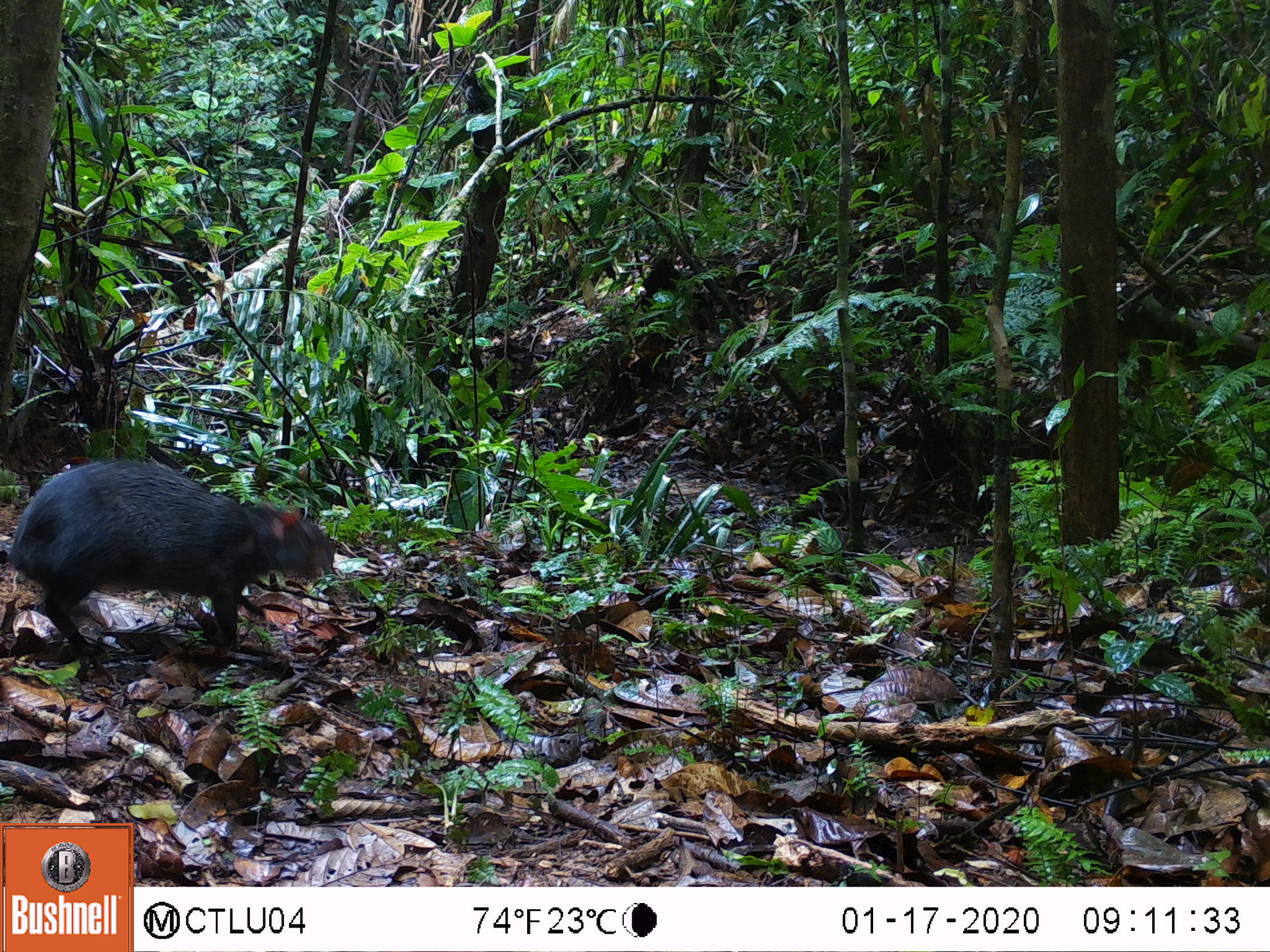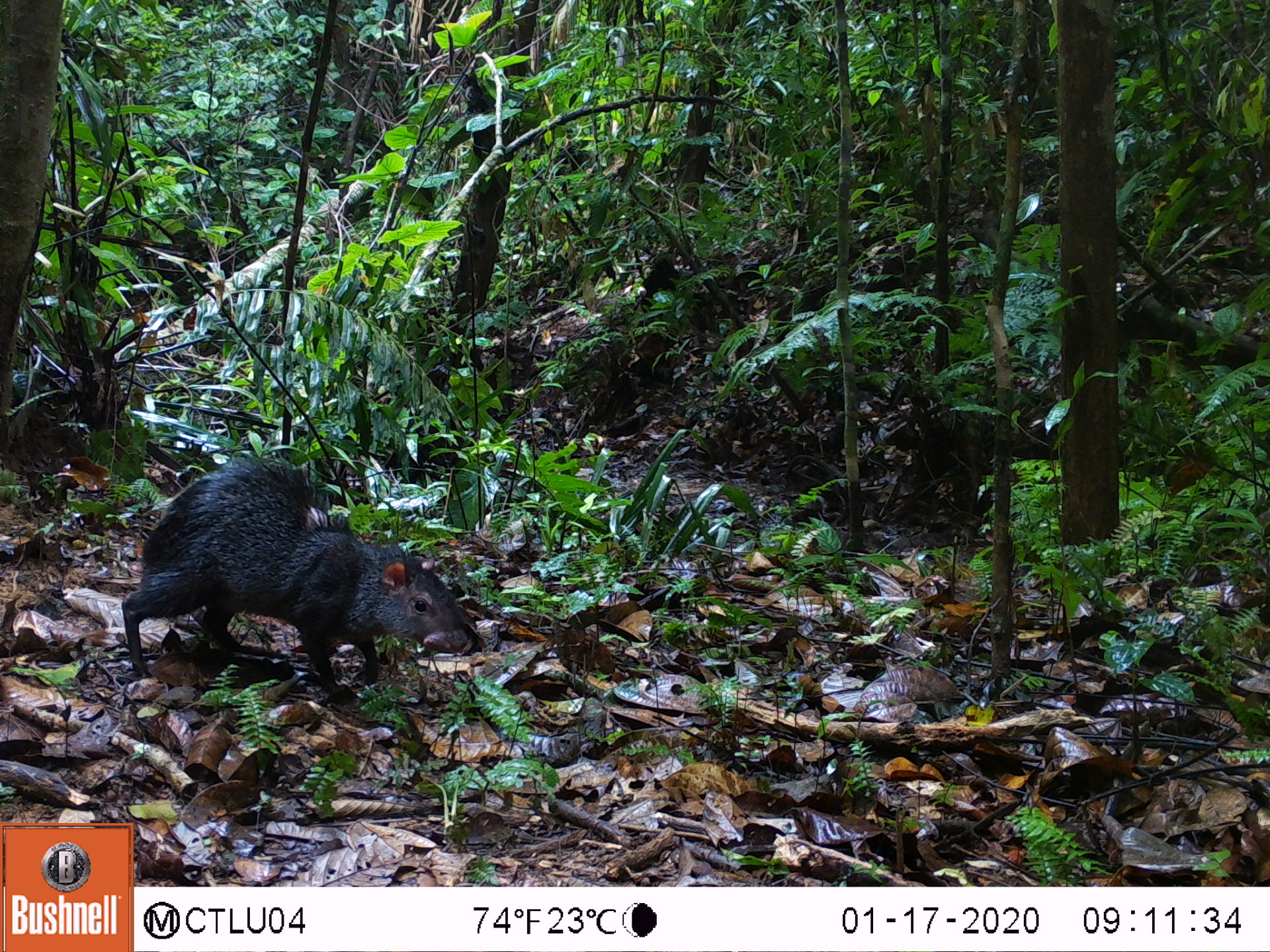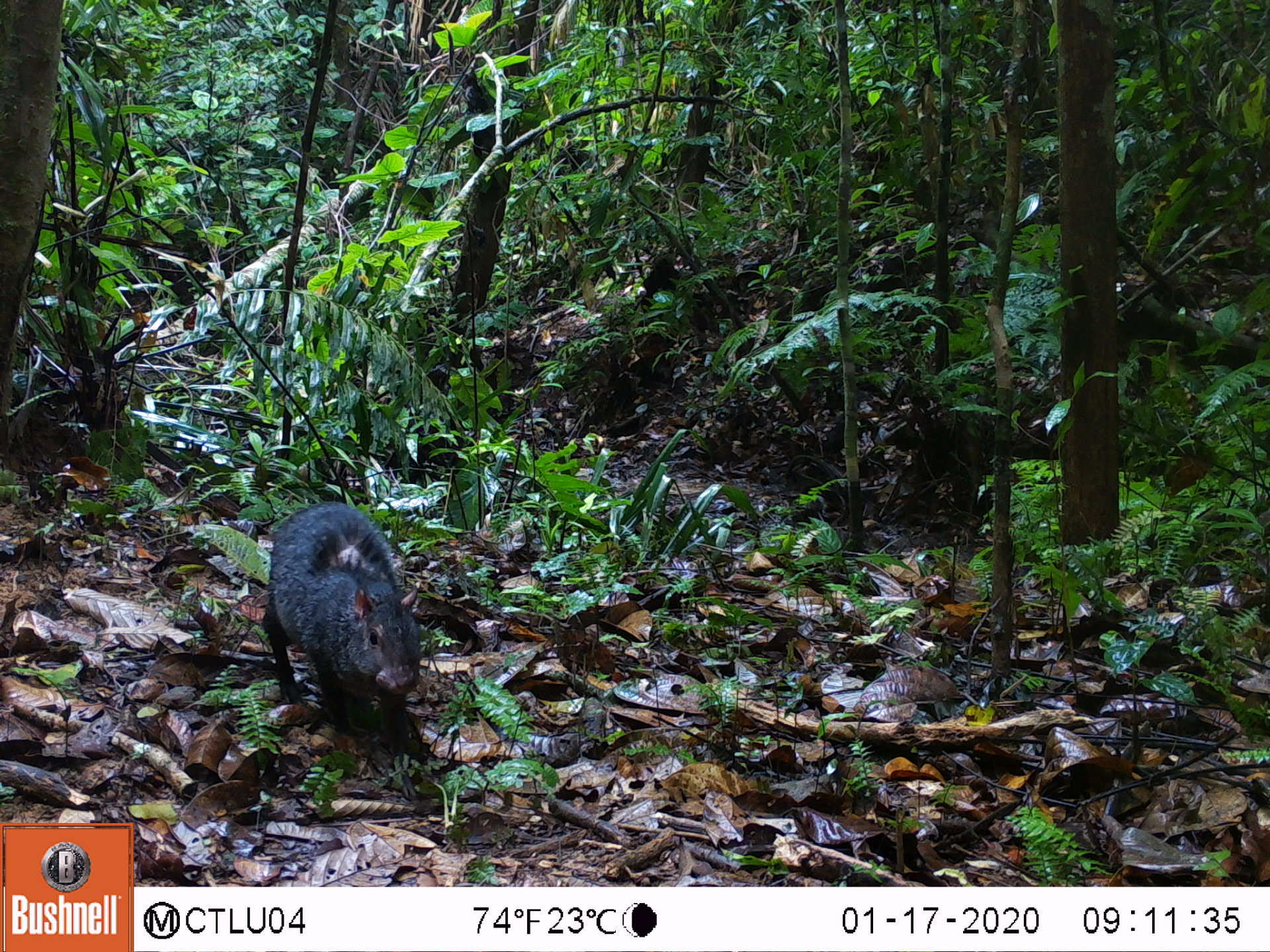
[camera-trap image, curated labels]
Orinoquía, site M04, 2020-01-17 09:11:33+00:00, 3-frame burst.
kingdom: Animalia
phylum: Chordata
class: Mammalia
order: Rodentia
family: Dasyproctidae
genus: Dasyprocta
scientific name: Dasyprocta fuliginosa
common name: black agouti